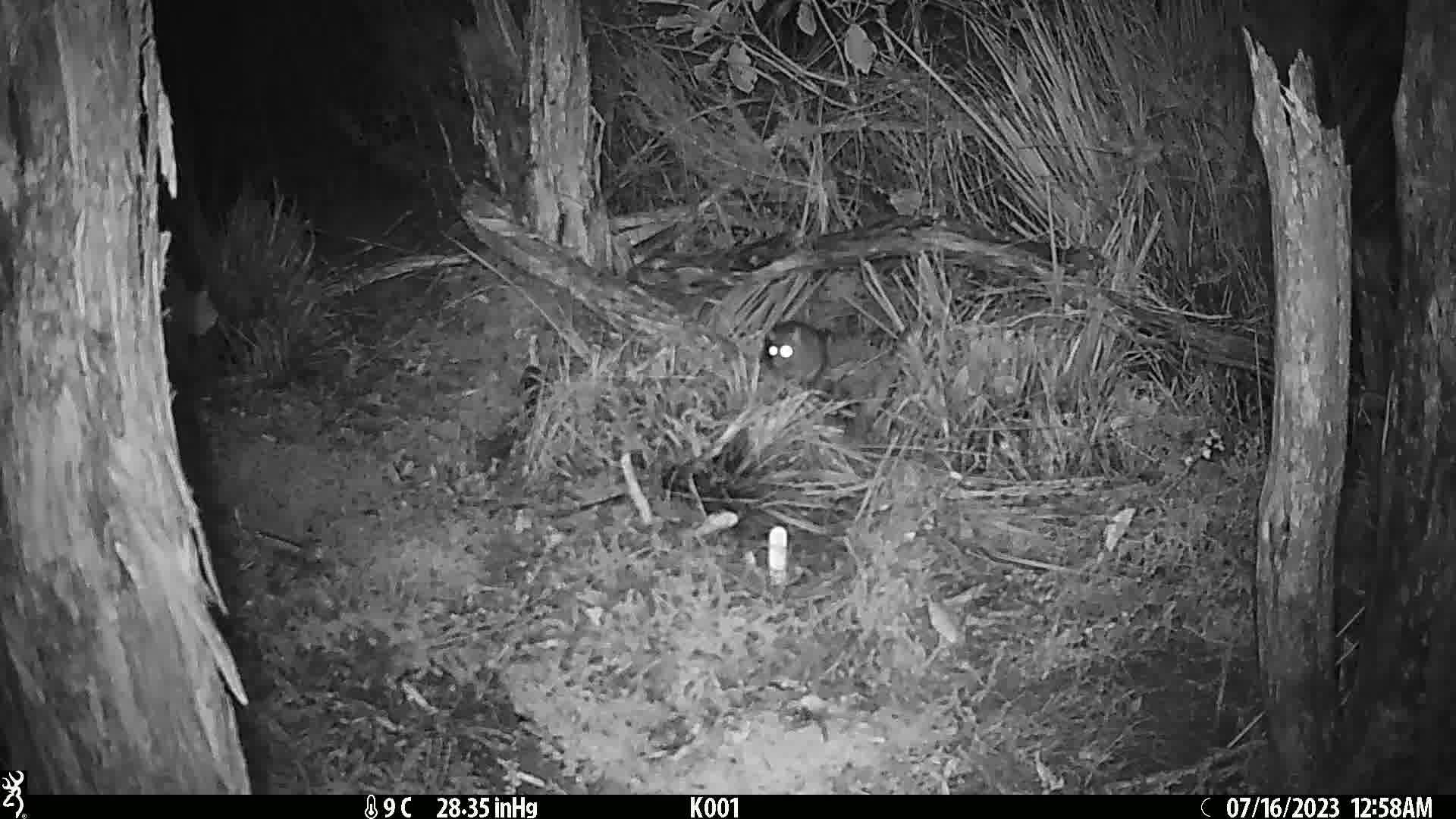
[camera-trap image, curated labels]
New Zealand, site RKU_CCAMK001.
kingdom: Animalia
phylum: Chordata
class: Mammalia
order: Rodentia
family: Muridae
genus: Rattus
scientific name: Rattus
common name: rat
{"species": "rat (Rattus)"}